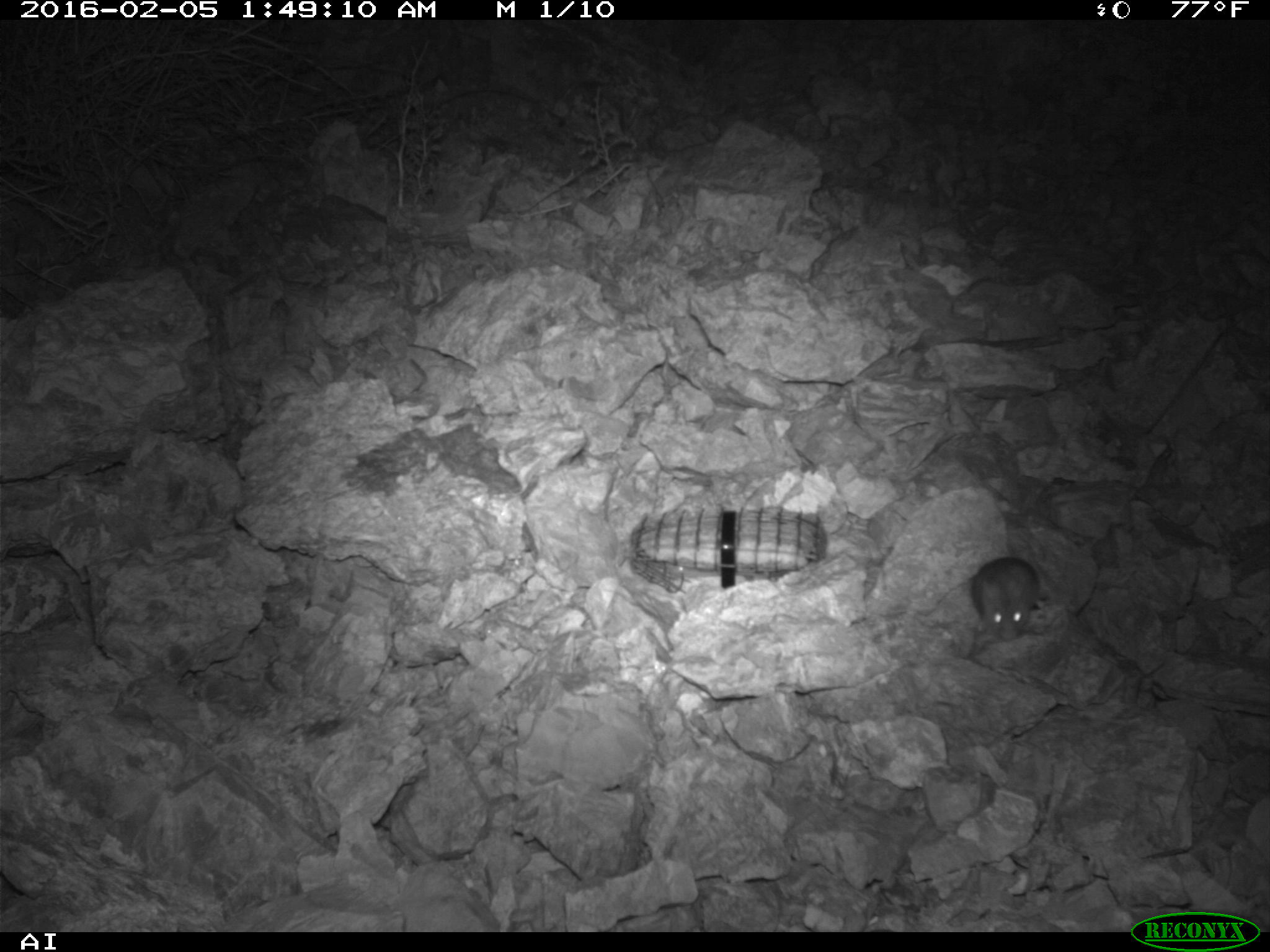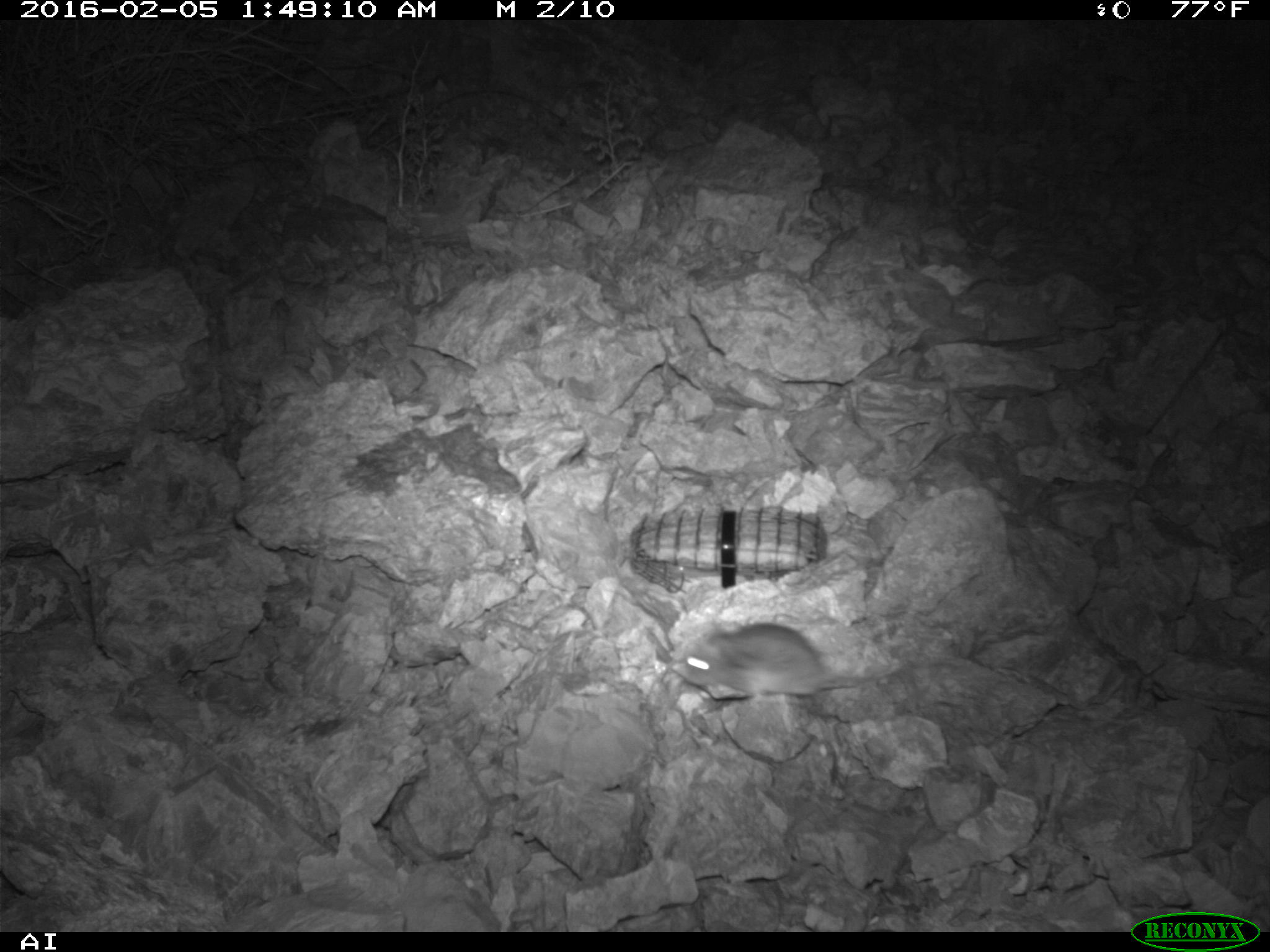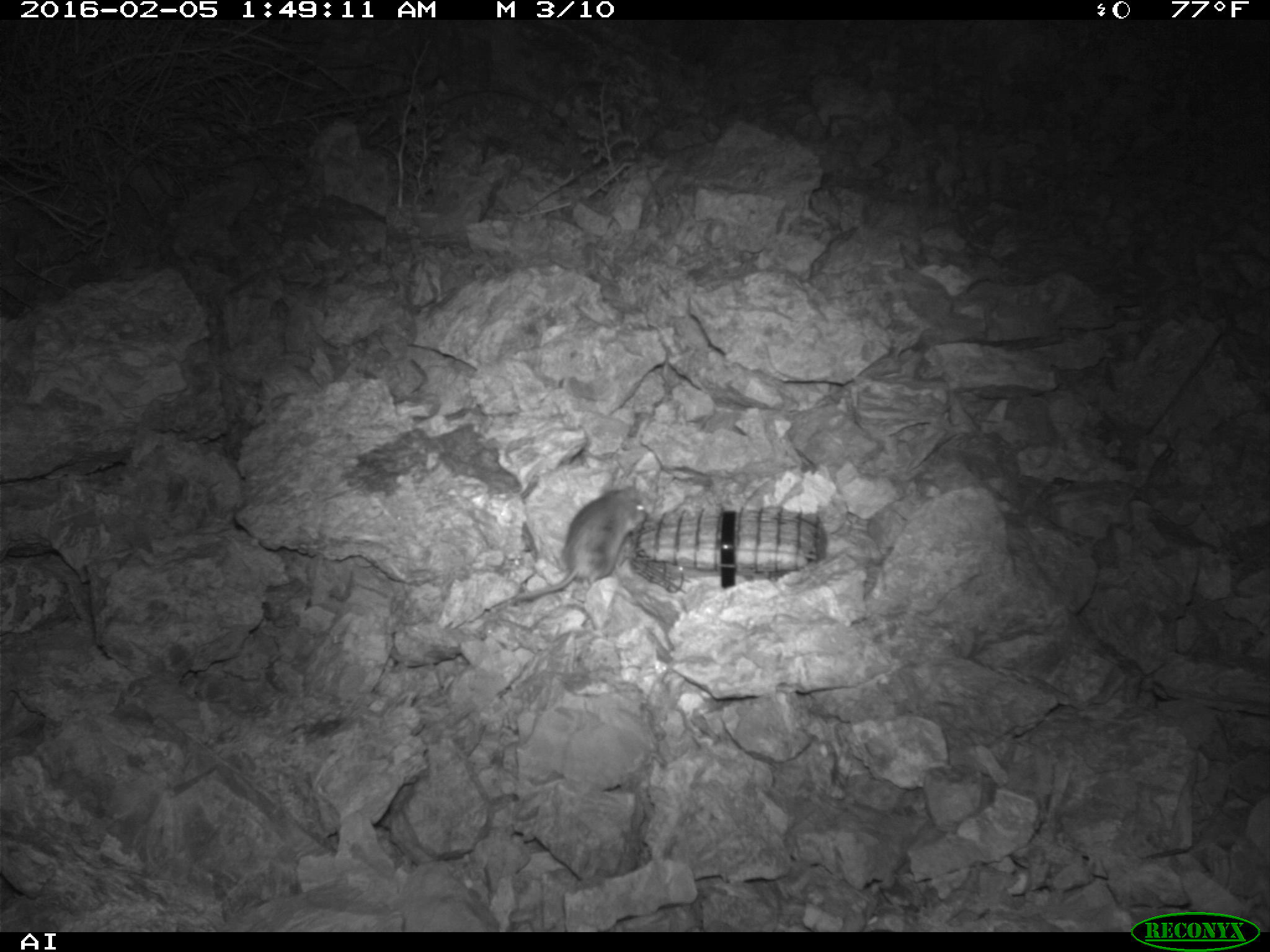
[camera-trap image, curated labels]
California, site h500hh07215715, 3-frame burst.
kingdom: Animalia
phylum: Chordata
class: Mammalia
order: Rodentia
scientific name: Rodentia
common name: rodent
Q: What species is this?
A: Rodent (Rodentia).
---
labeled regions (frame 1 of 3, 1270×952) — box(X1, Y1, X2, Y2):
rodent: box(970, 557, 1041, 641)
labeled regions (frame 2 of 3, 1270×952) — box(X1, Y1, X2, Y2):
rodent: box(670, 622, 892, 706)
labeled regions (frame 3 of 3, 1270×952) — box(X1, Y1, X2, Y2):
rodent: box(474, 483, 648, 624)